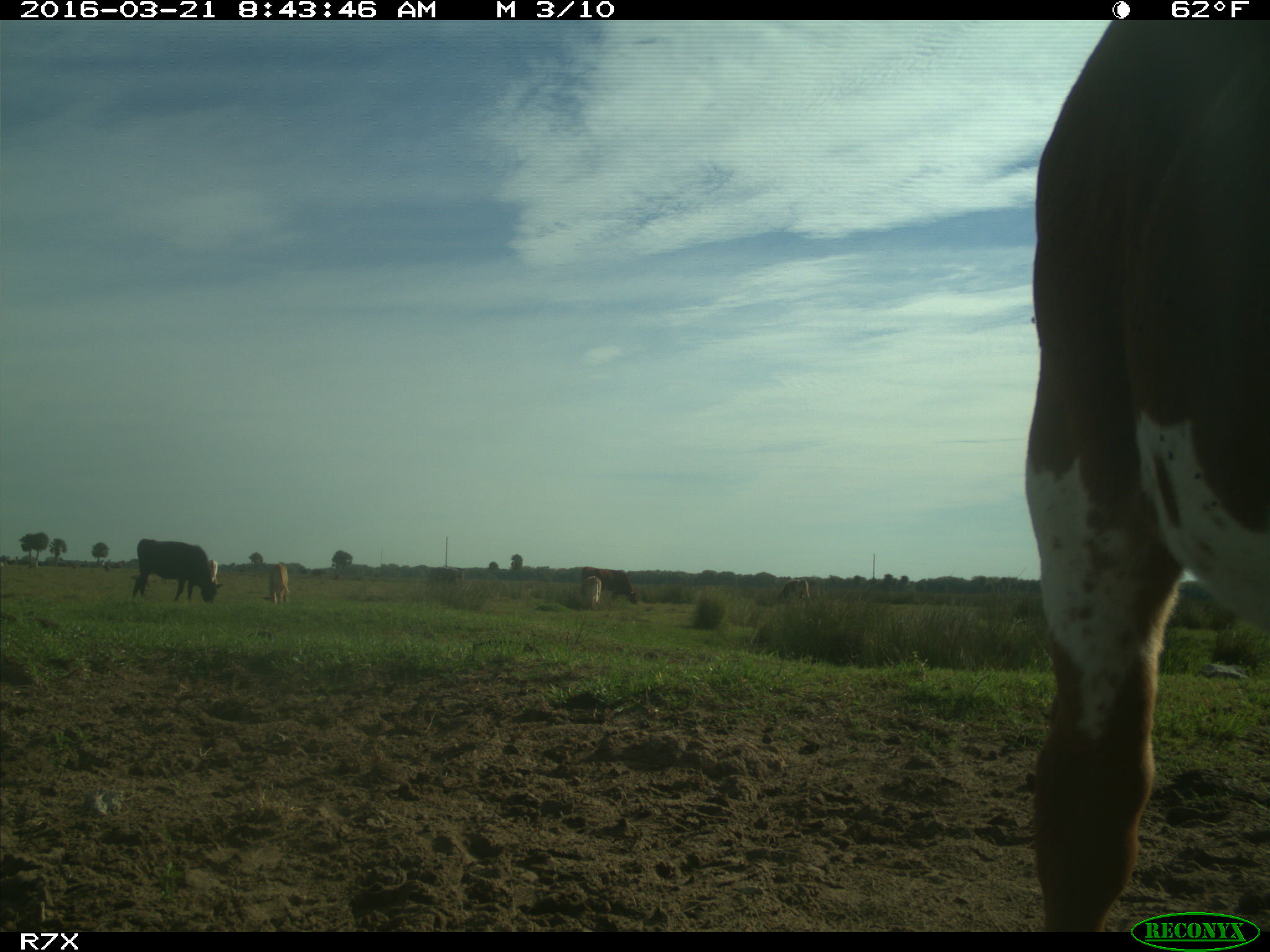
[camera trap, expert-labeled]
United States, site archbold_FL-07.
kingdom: Animalia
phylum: Chordata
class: Mammalia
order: Artiodactyla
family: Bovidae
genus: Bos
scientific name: Bos taurus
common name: domestic cow